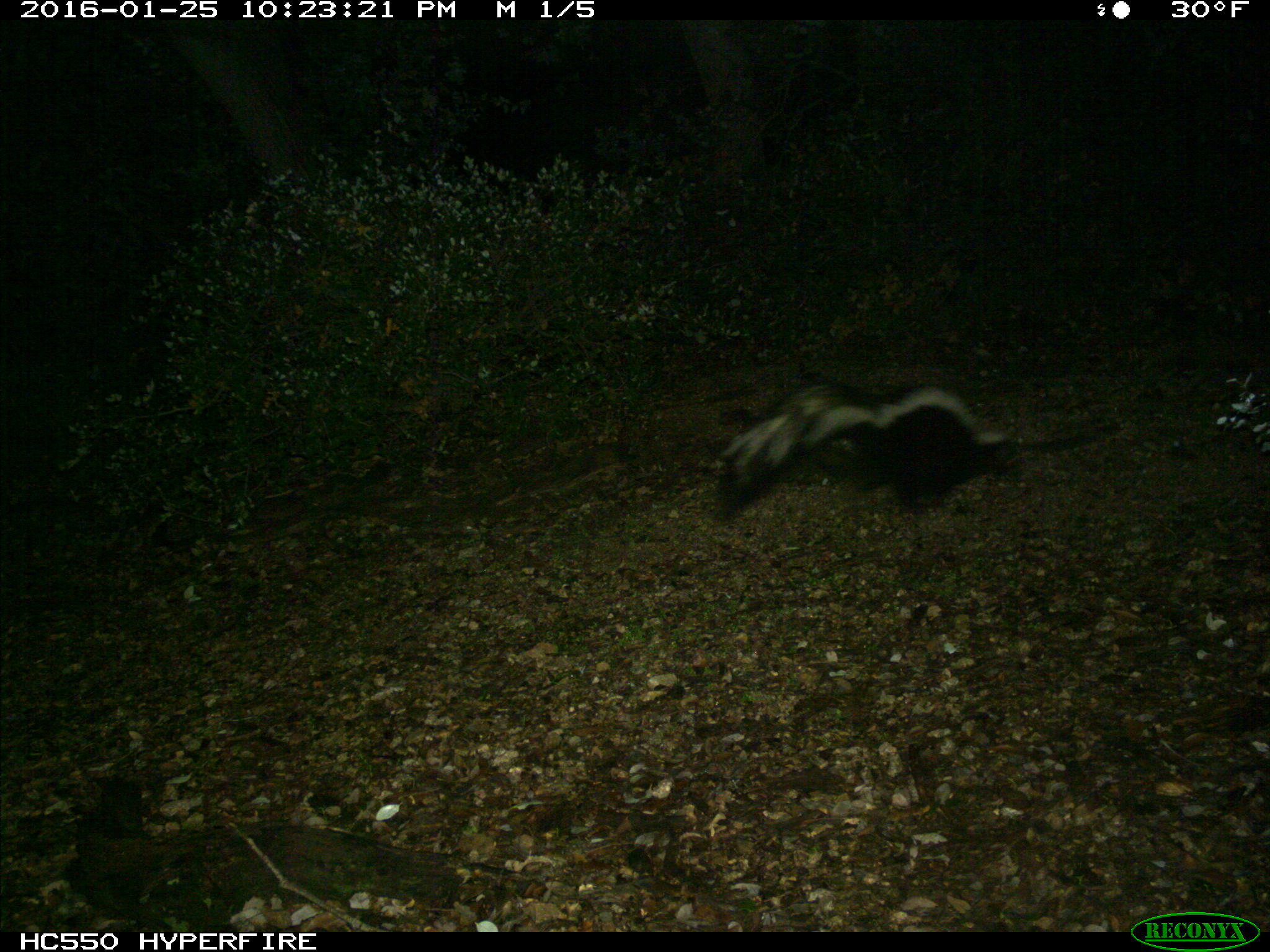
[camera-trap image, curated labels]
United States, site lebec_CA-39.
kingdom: Animalia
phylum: Chordata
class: Mammalia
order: Carnivora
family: Mephitidae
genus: Mephitis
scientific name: Mephitis mephitis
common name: striped skunk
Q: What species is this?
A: Mephitis mephitis (striped skunk).